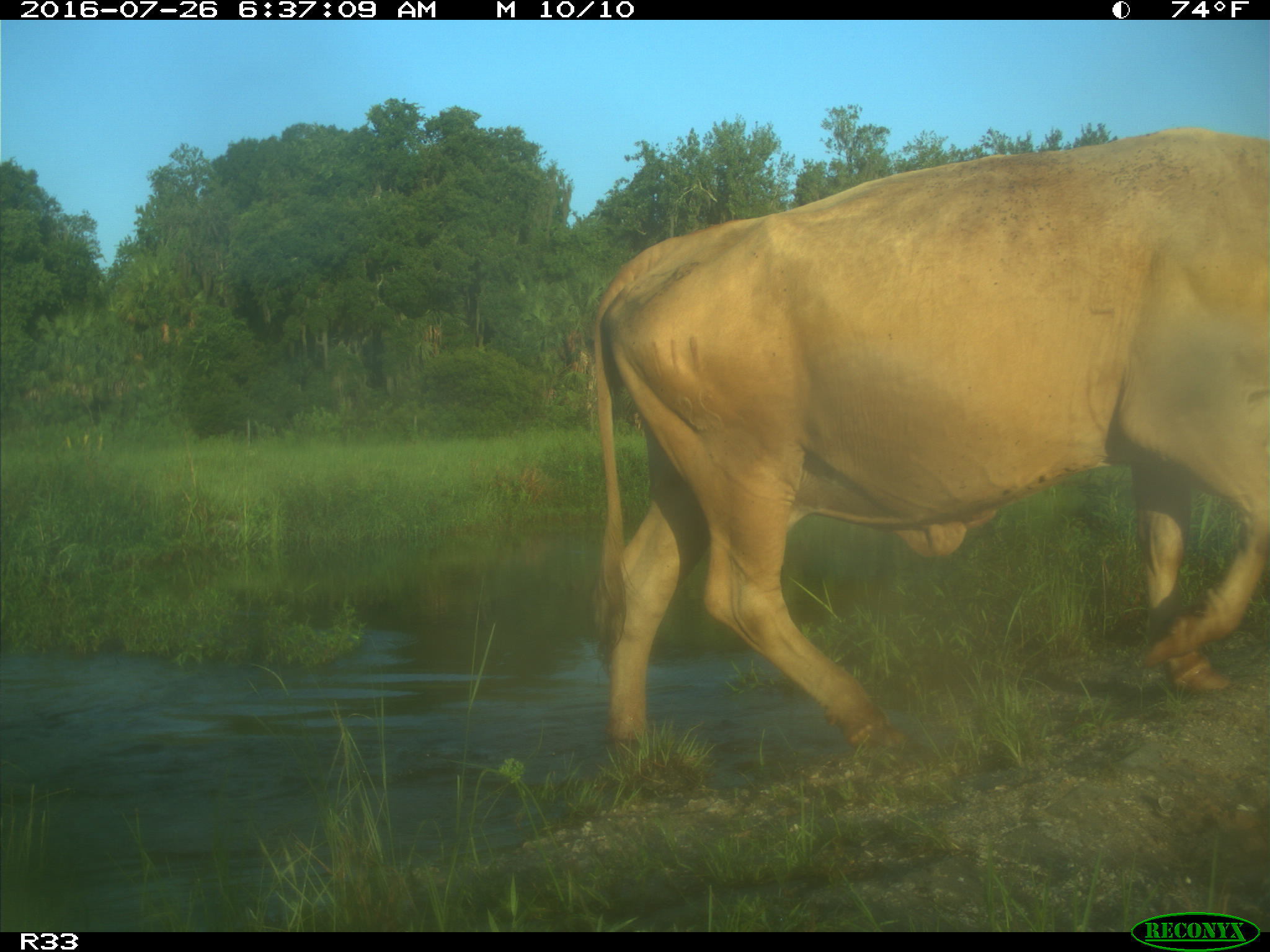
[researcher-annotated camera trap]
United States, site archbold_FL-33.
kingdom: Animalia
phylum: Chordata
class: Mammalia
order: Artiodactyla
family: Bovidae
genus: Bos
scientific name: Bos taurus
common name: domestic cow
Bos taurus (domestic cow).